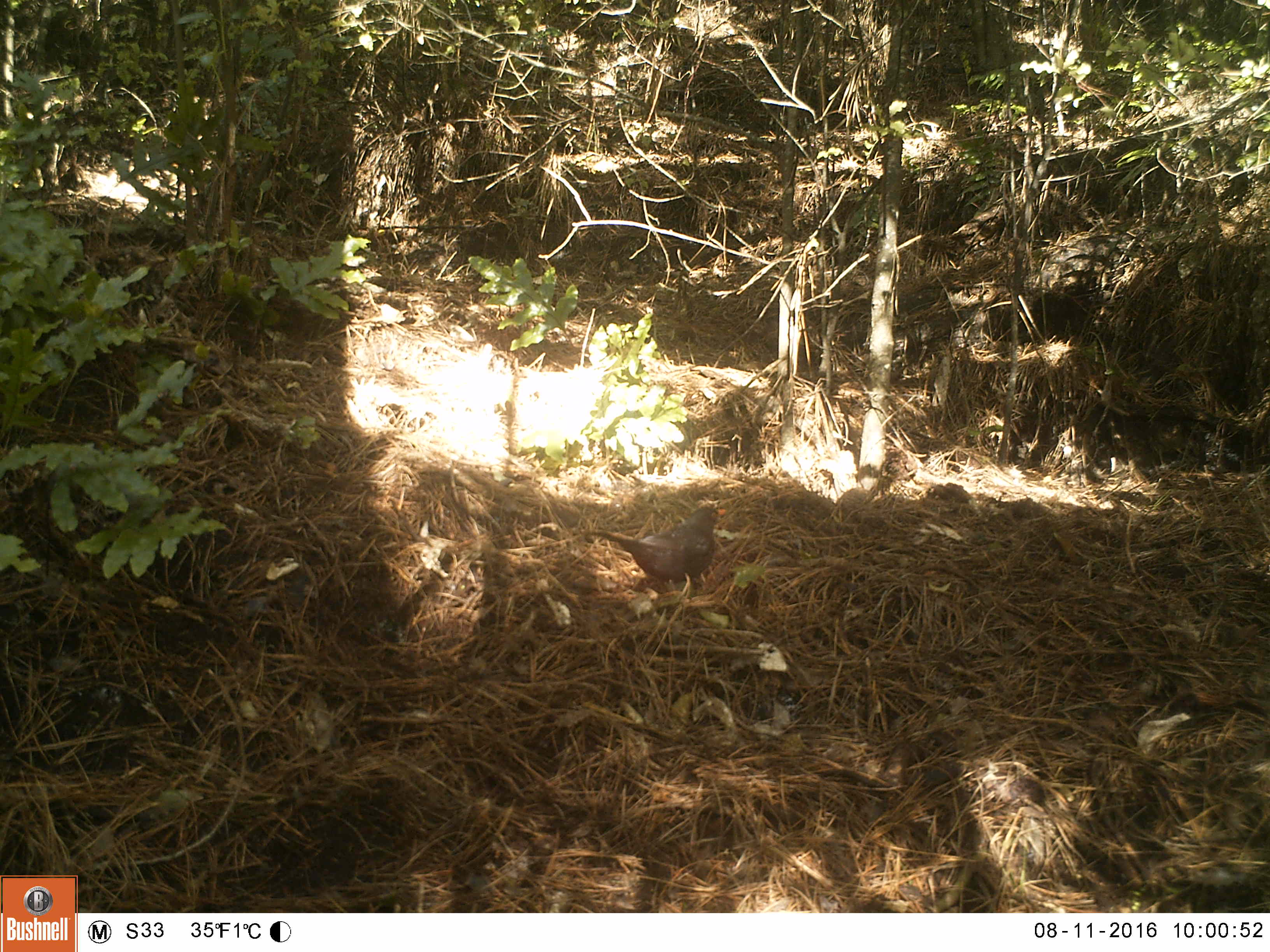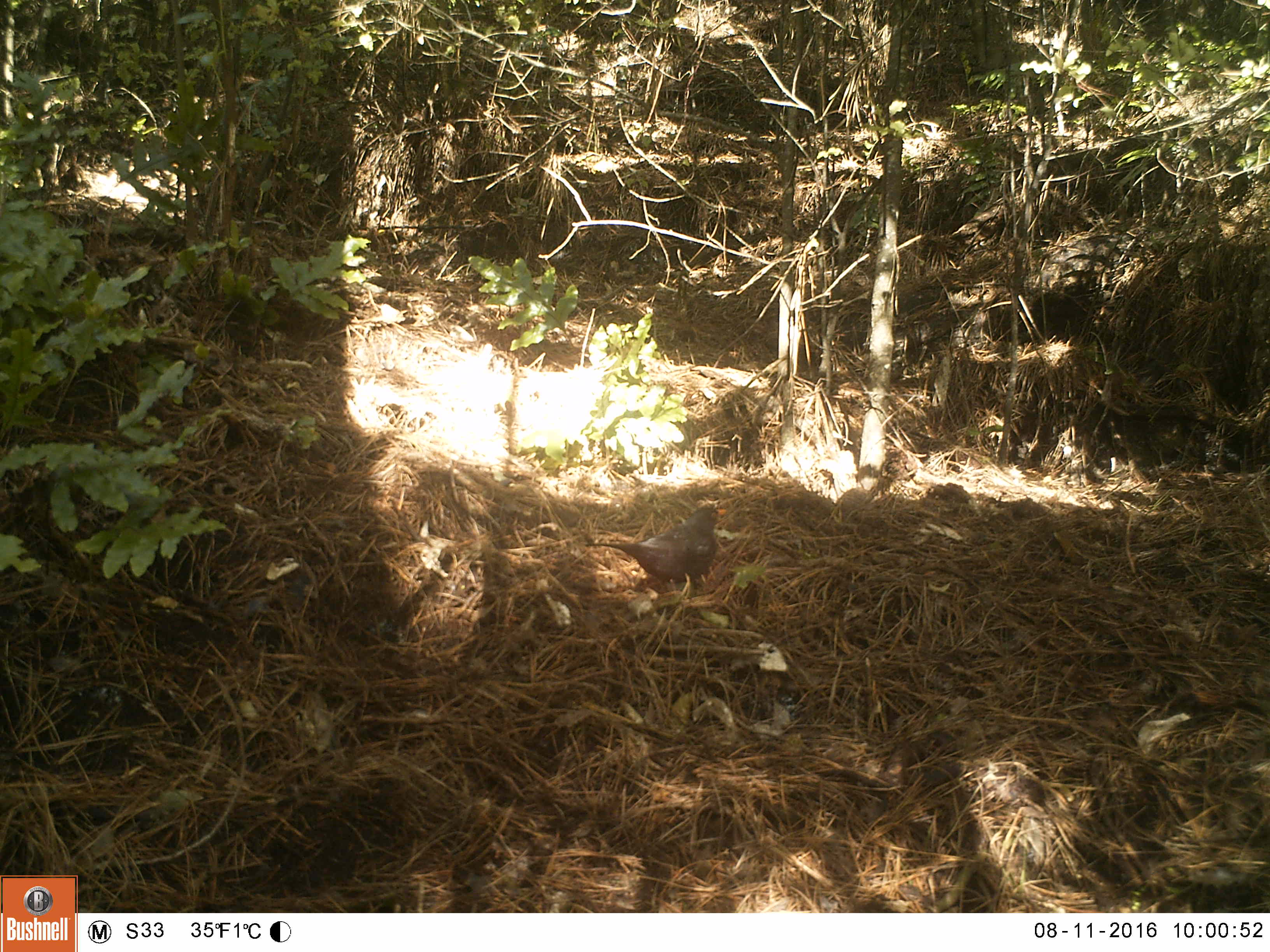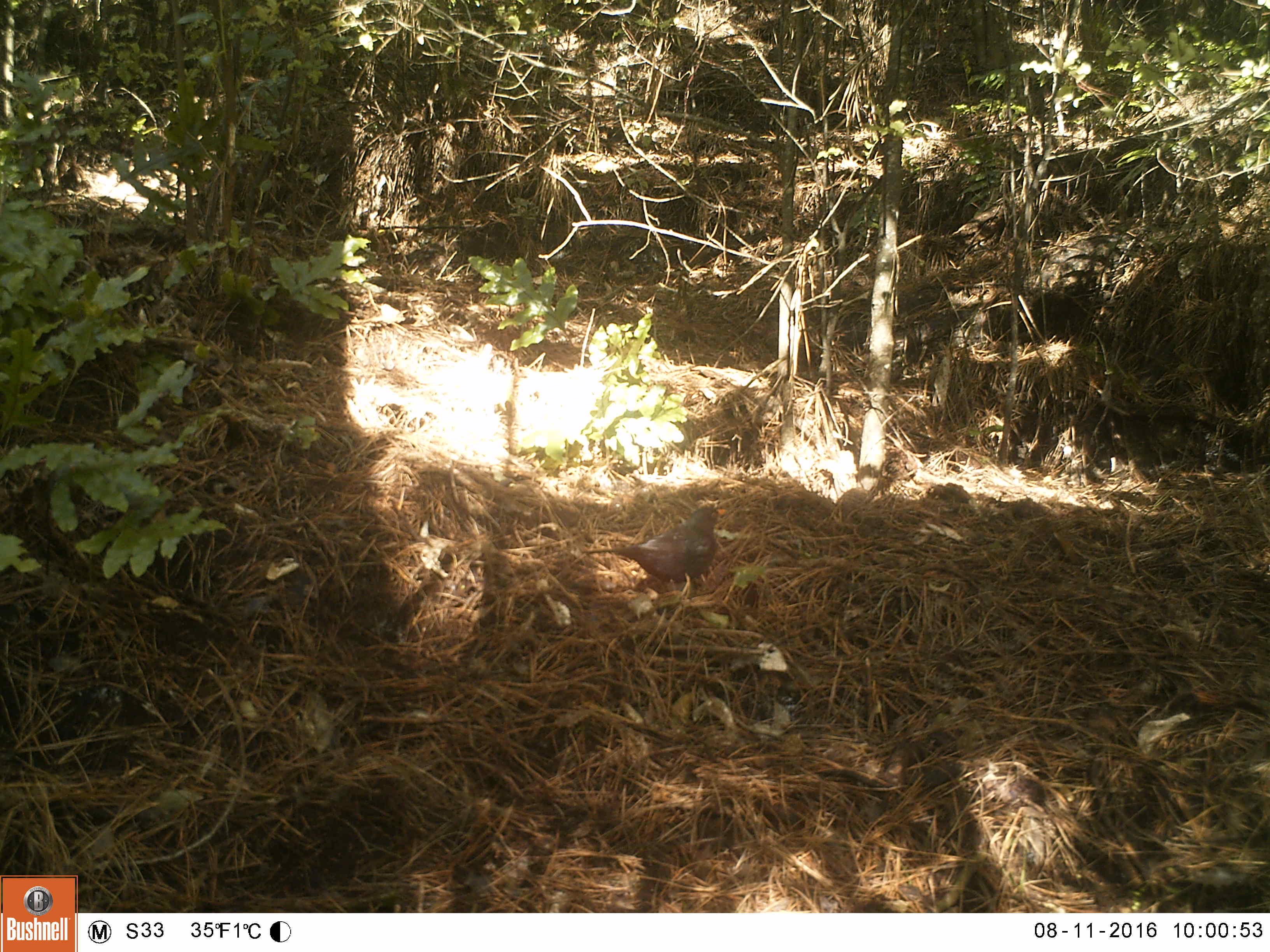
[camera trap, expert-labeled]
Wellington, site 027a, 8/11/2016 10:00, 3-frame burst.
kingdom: Animalia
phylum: Chordata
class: Aves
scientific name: Aves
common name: bird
Bird (Aves).